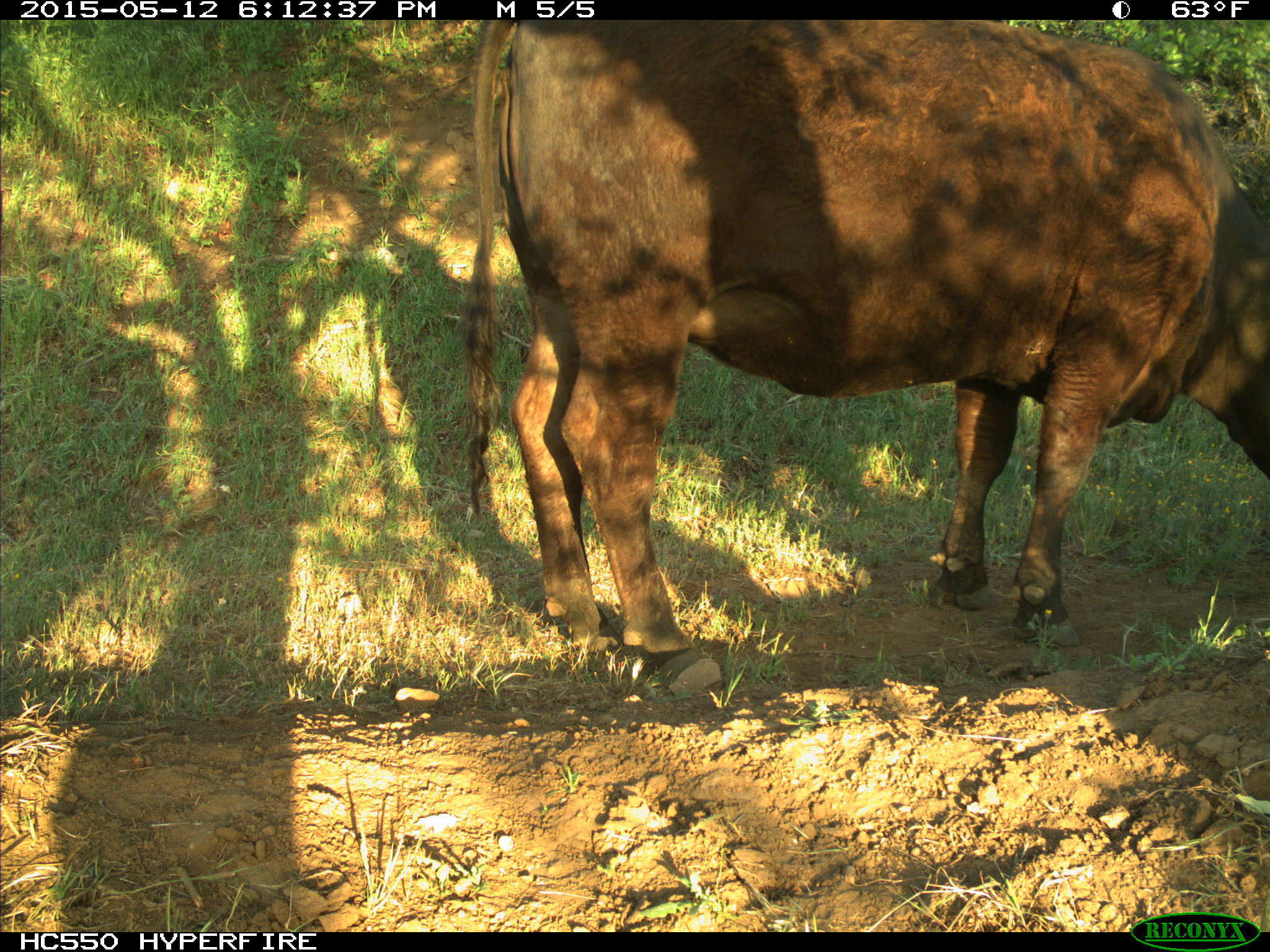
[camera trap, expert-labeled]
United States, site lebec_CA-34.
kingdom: Animalia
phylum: Chordata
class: Mammalia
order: Artiodactyla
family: Bovidae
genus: Bos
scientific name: Bos taurus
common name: domestic cow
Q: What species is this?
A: Bos taurus (domestic cow).